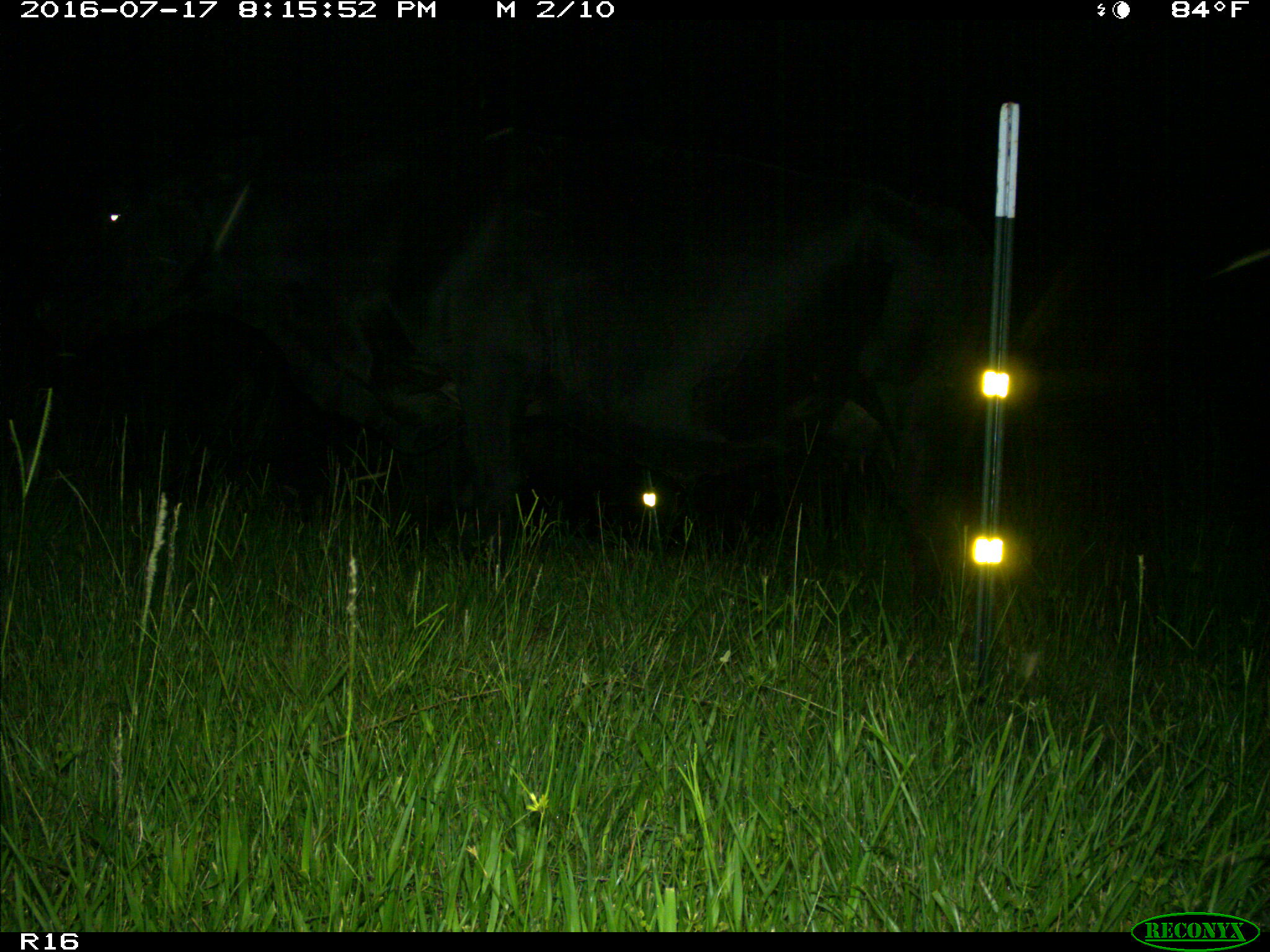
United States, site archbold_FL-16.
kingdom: Animalia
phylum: Chordata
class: Mammalia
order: Artiodactyla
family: Bovidae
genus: Bos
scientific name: Bos taurus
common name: domestic cow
Bos taurus (domestic cow).